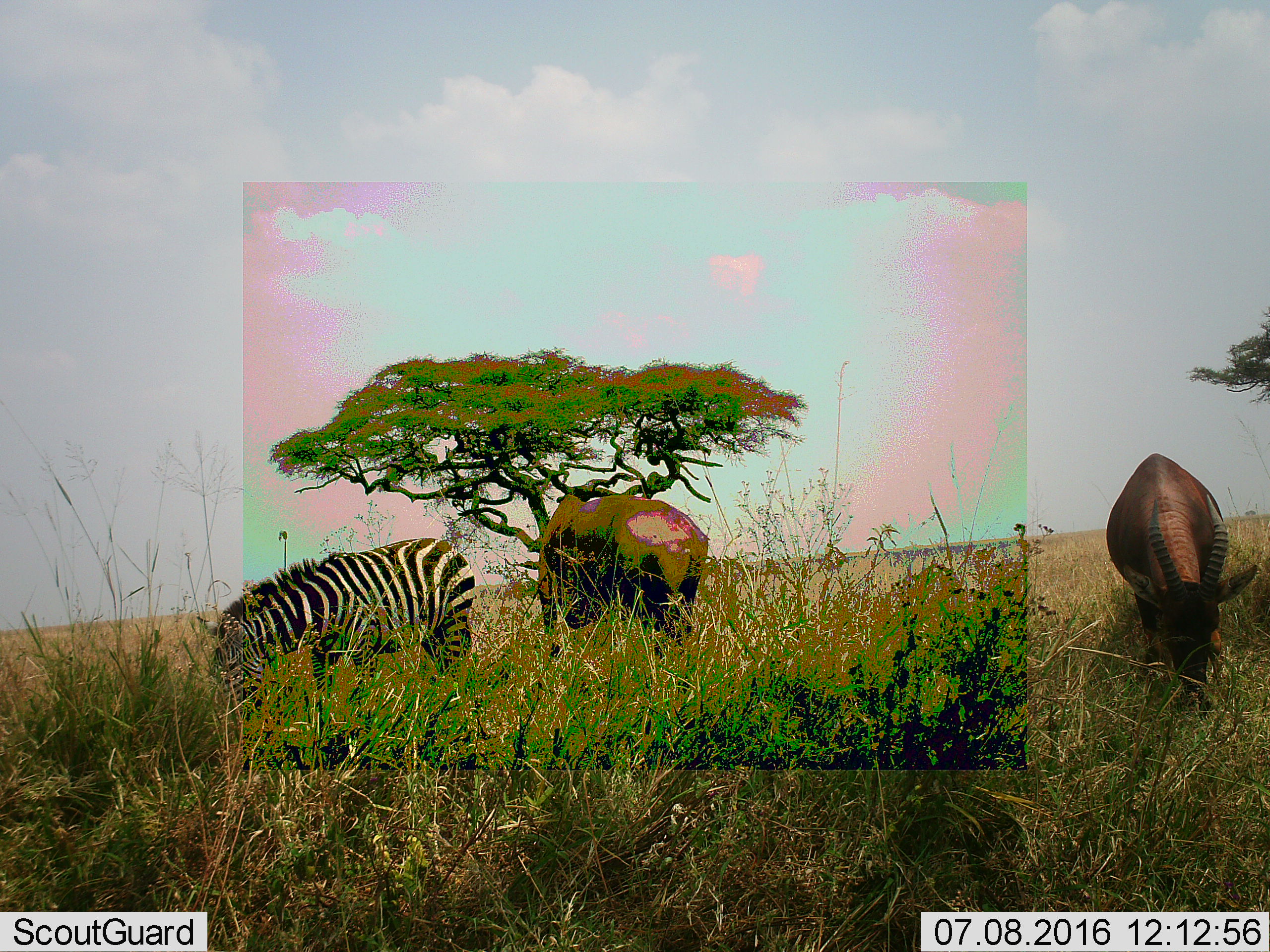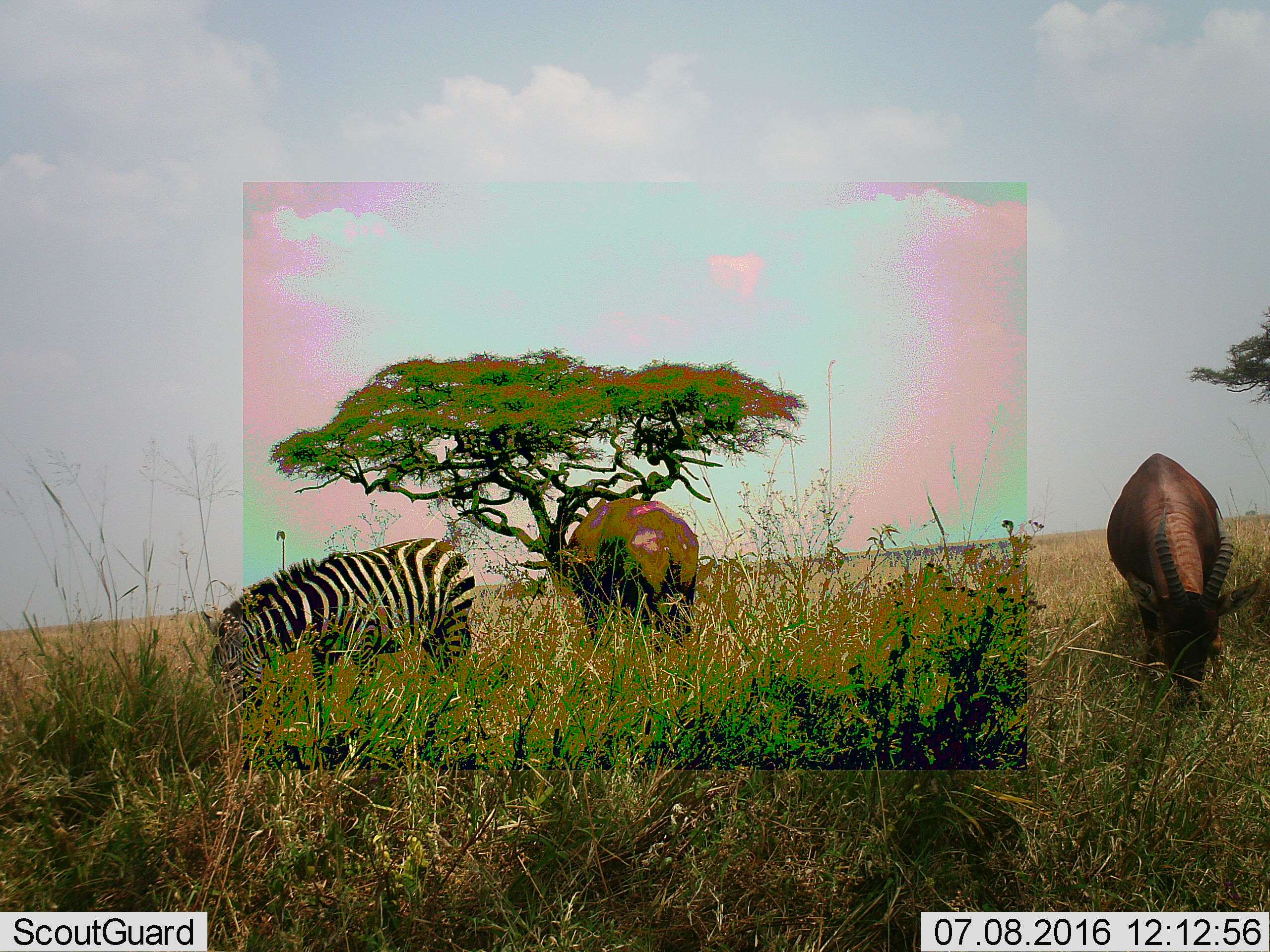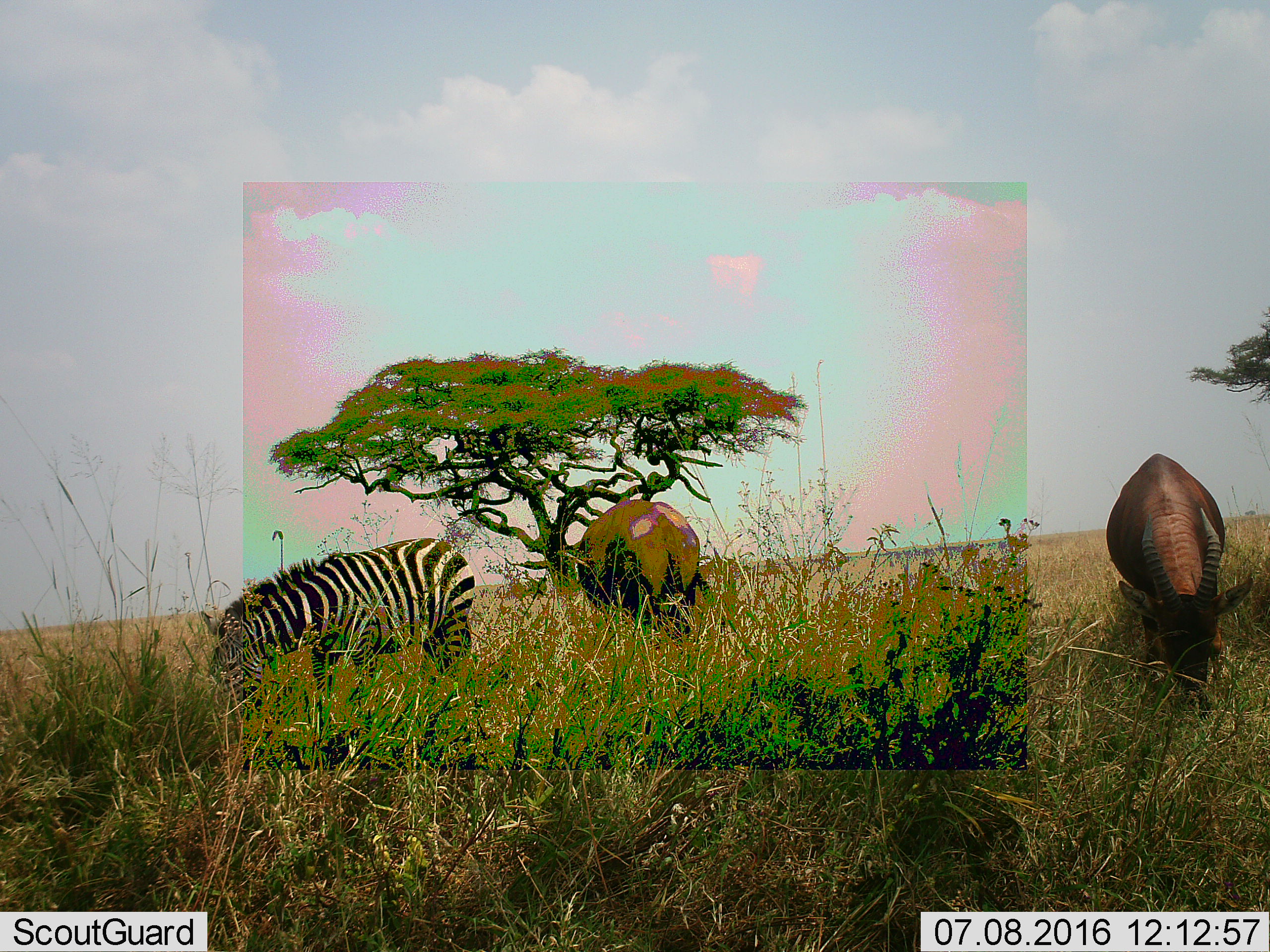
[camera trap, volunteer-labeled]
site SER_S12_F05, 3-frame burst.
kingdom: Animalia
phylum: Chordata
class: Mammalia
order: Artiodactyla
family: Bovidae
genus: Damaliscus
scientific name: Damaliscus lunatus jimela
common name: topi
Topi (Damaliscus lunatus jimela), count 2. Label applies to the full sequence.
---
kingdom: Animalia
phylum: Chordata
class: Mammalia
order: Perissodactyla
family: Equidae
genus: Equus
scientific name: Equus quagga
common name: plains zebra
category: zebraplains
Zebraplains (plains zebra) (Equus quagga), count 1. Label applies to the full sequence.